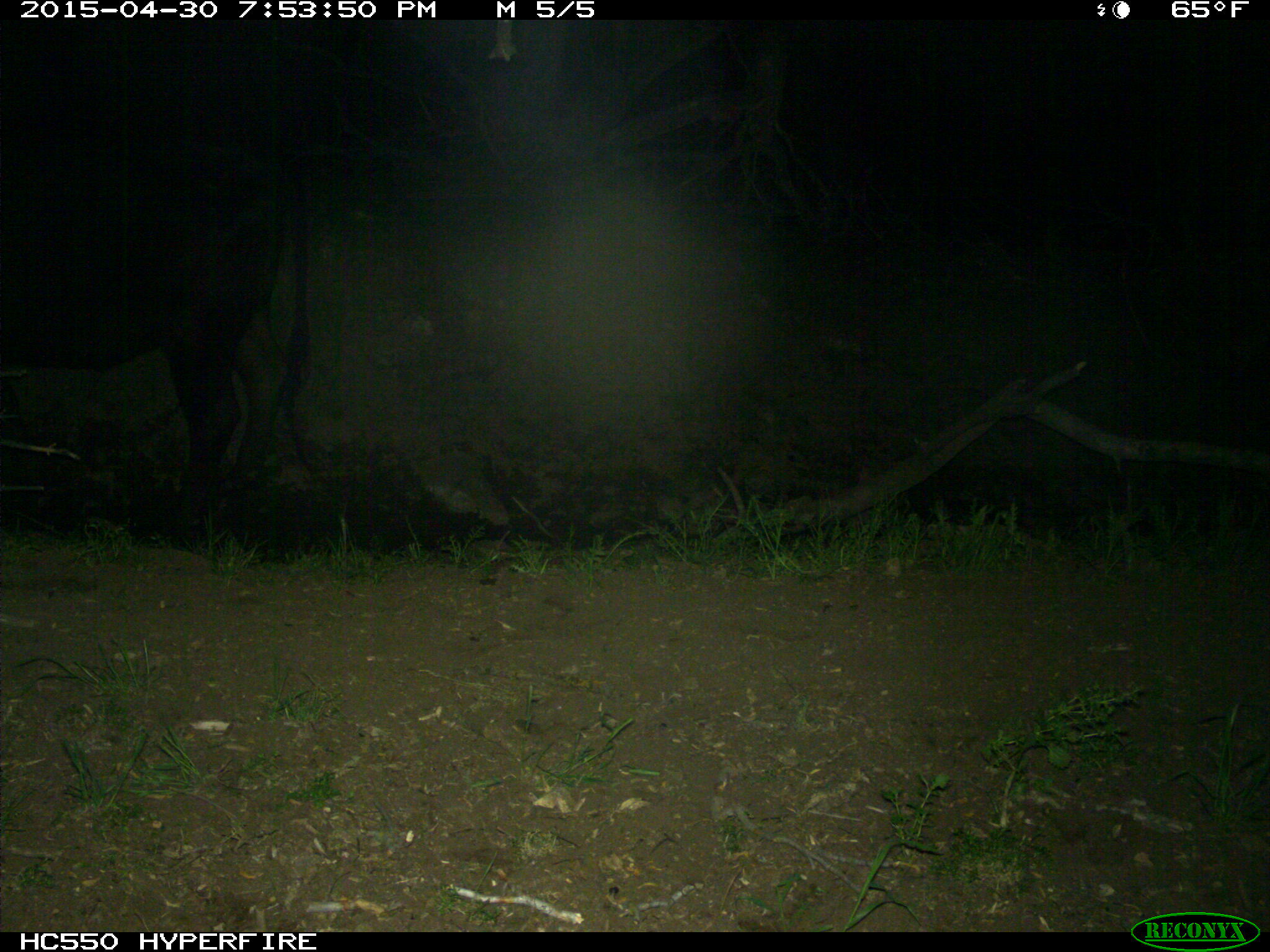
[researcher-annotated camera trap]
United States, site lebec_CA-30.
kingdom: Animalia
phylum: Chordata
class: Mammalia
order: Artiodactyla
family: Bovidae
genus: Bos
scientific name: Bos taurus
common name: domestic cow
Bos taurus (domestic cow).